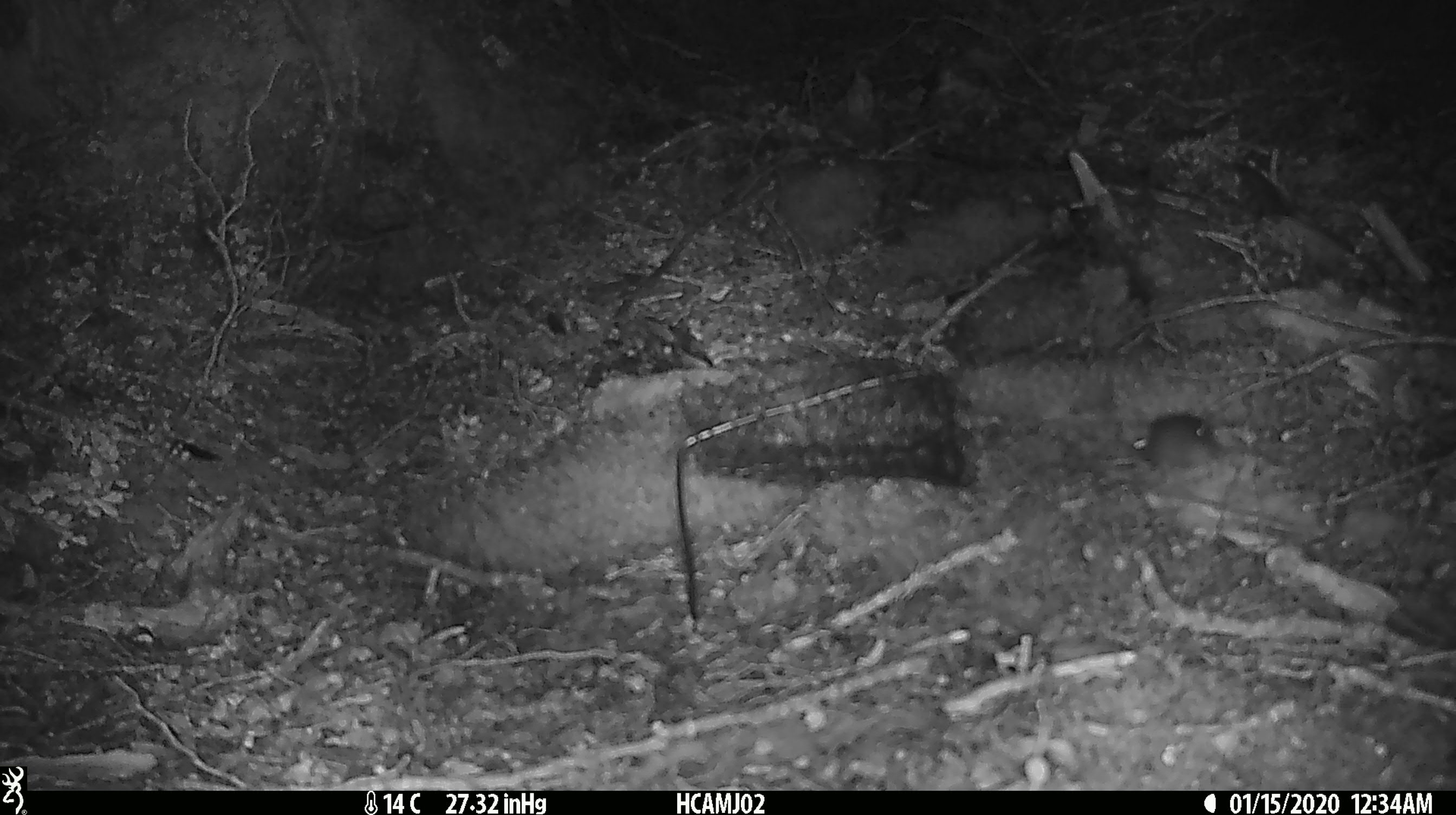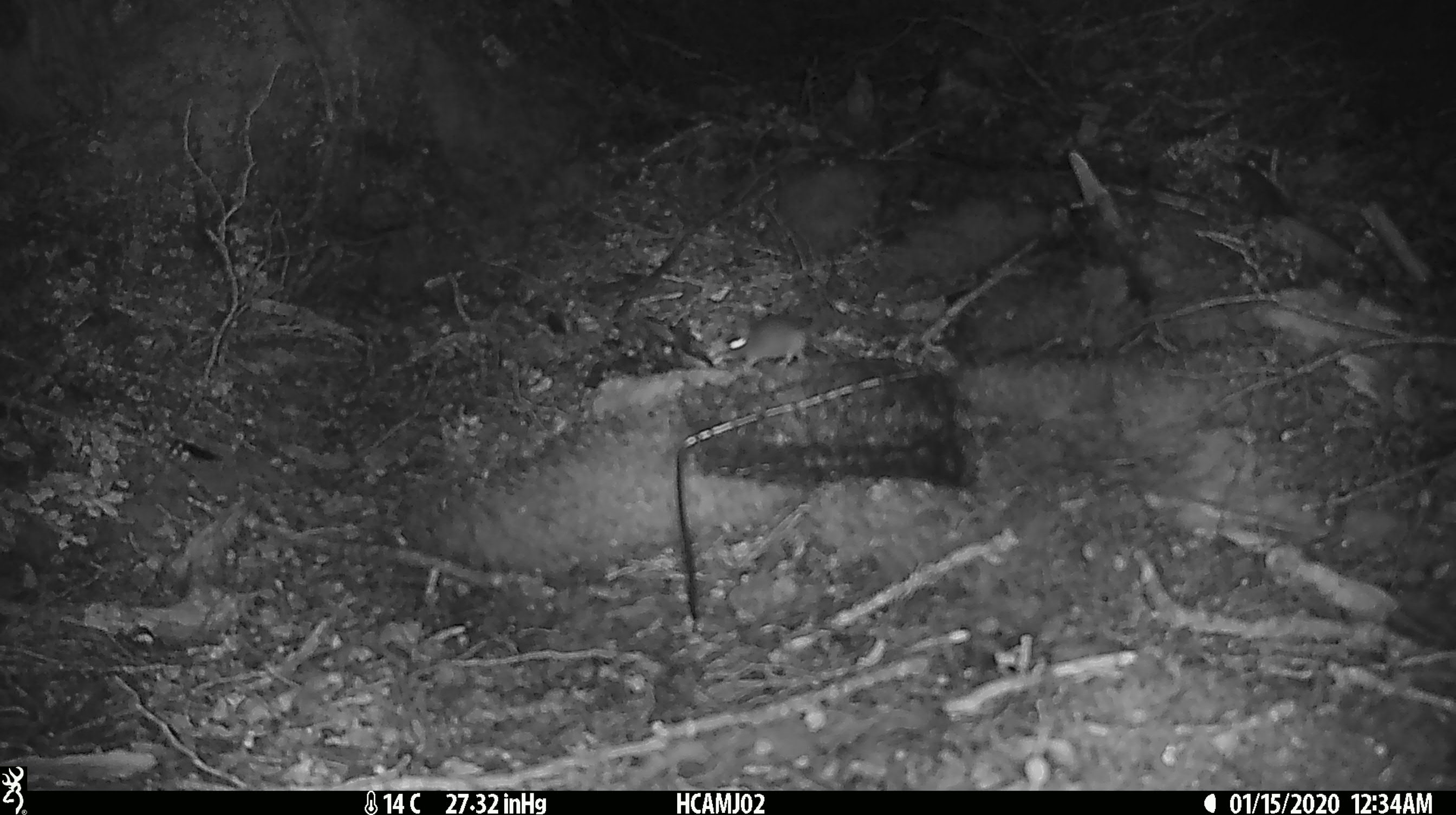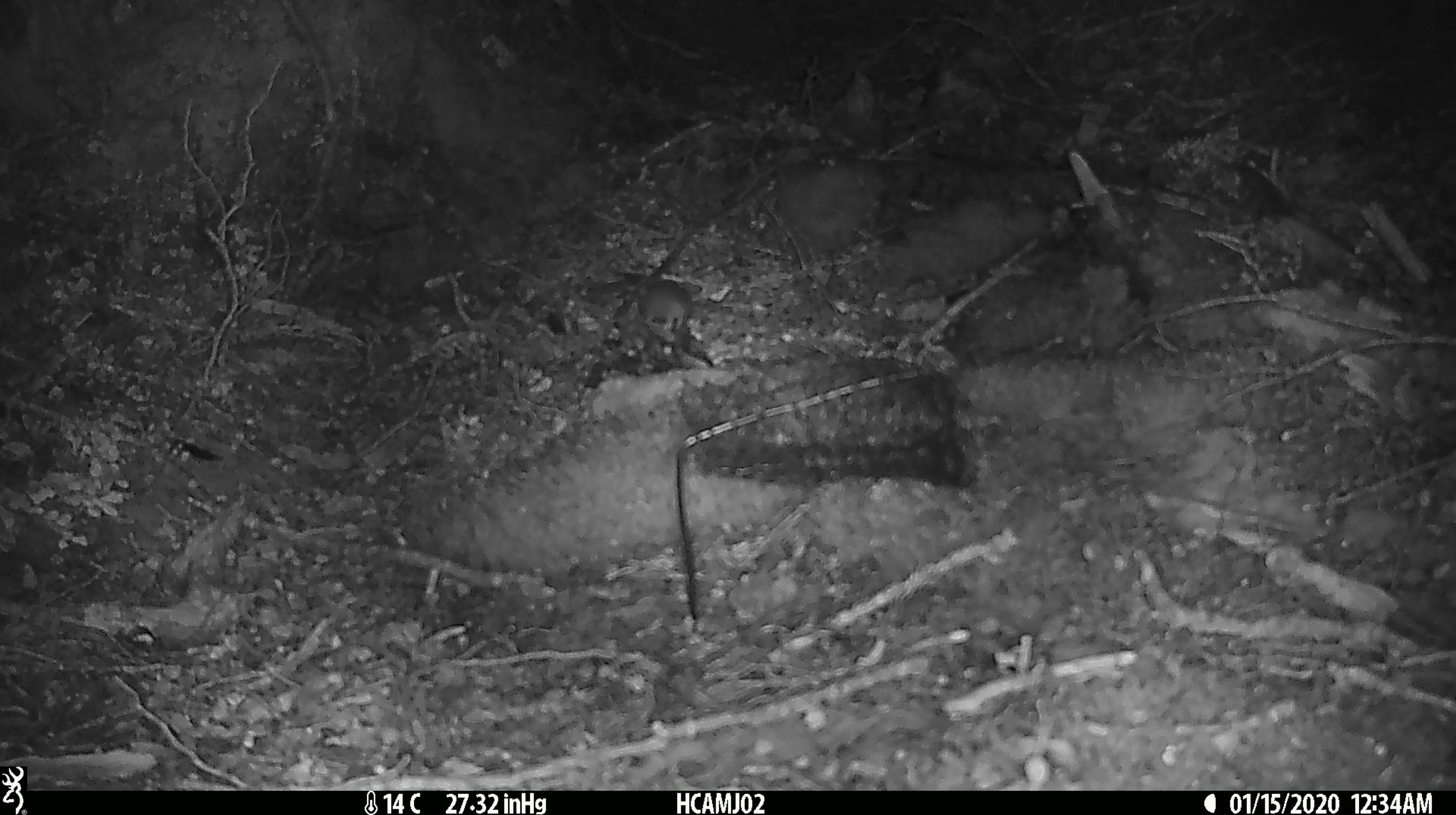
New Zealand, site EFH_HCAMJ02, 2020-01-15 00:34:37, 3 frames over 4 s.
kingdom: Animalia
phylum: Chordata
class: Mammalia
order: Rodentia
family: Muridae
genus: Mus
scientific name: Mus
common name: mouse